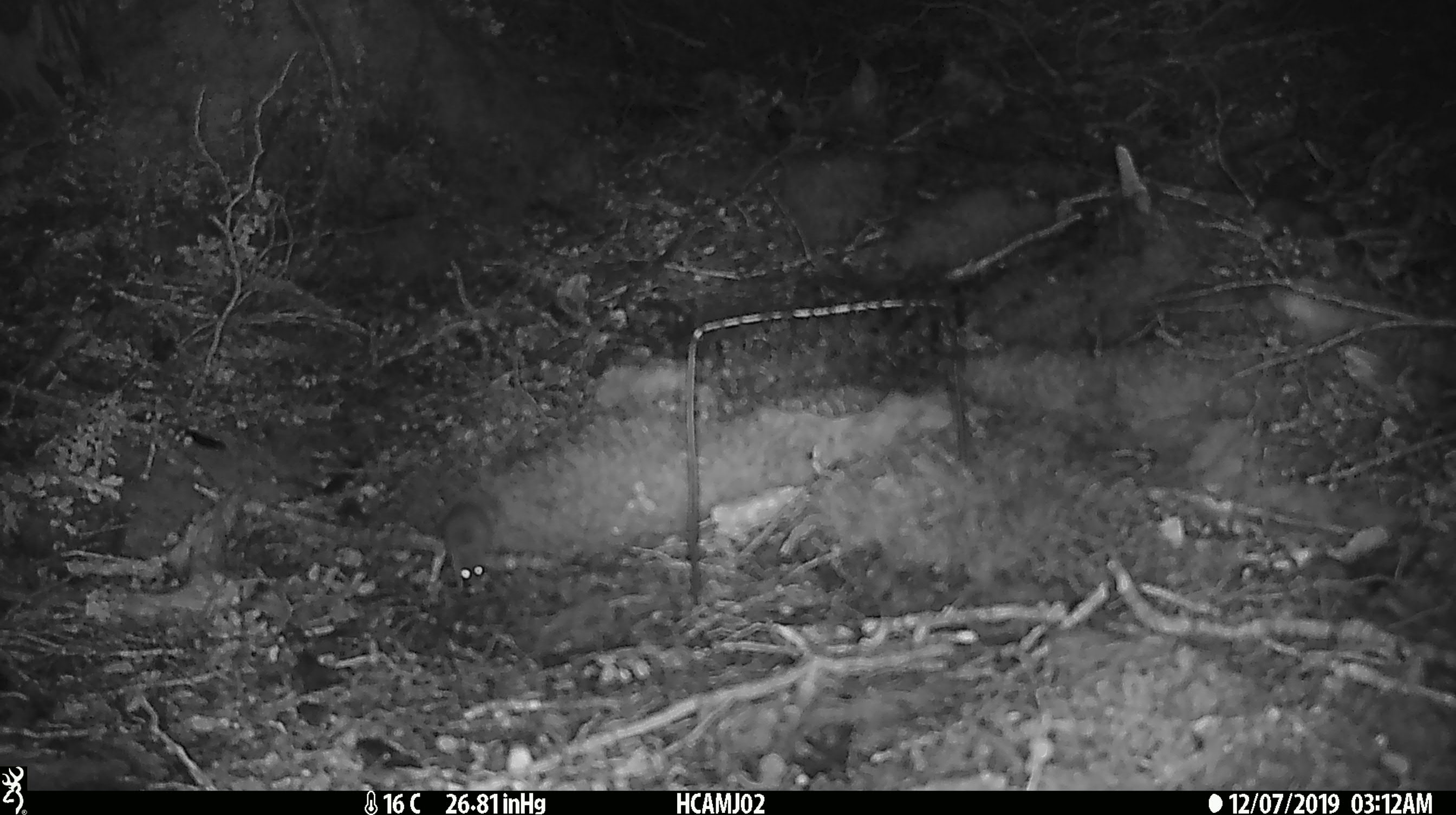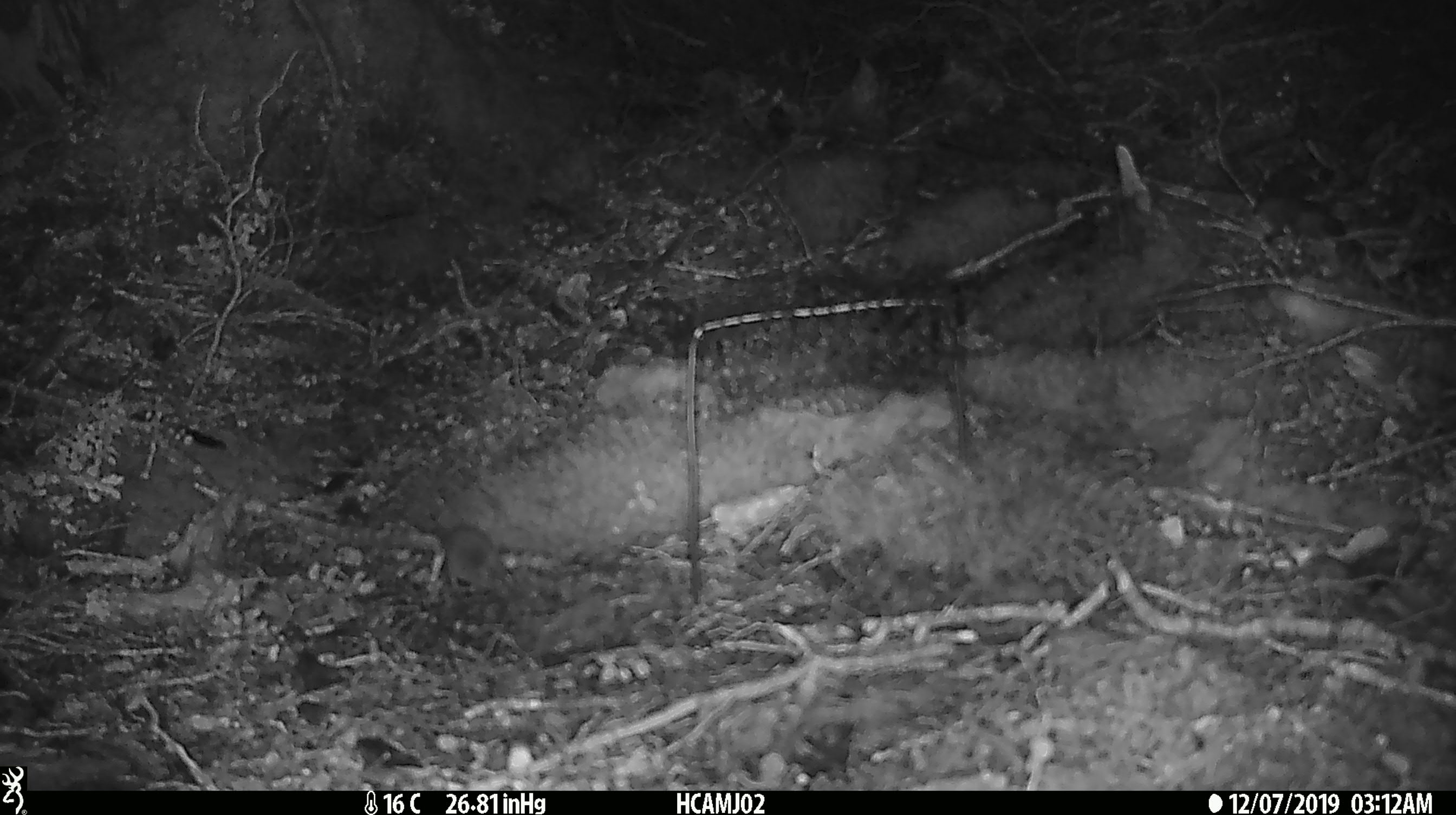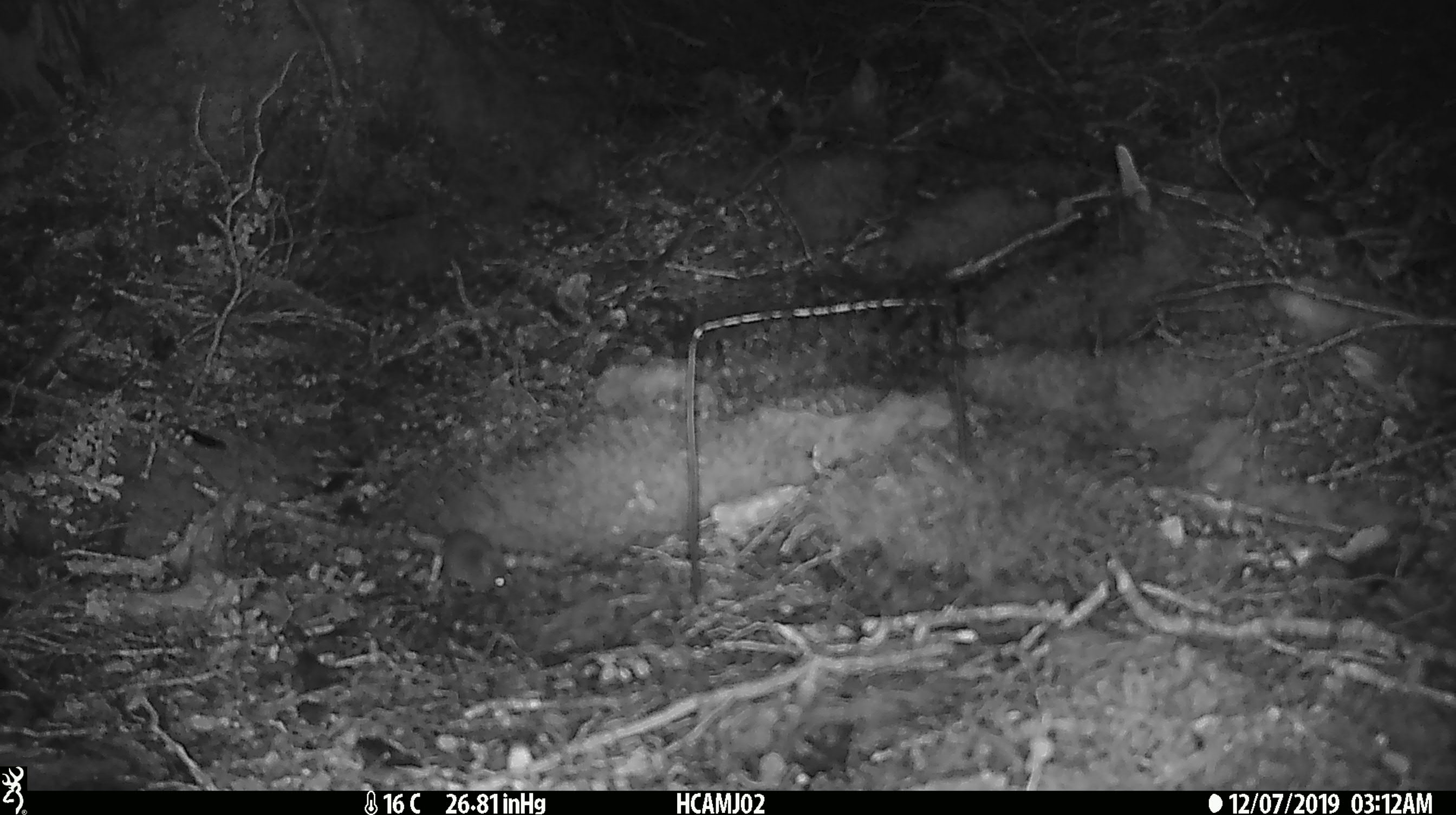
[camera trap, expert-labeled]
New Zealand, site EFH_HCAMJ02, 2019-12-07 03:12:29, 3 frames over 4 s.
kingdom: Animalia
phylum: Chordata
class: Mammalia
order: Rodentia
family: Muridae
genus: Mus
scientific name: Mus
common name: mouse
Mouse (Mus).